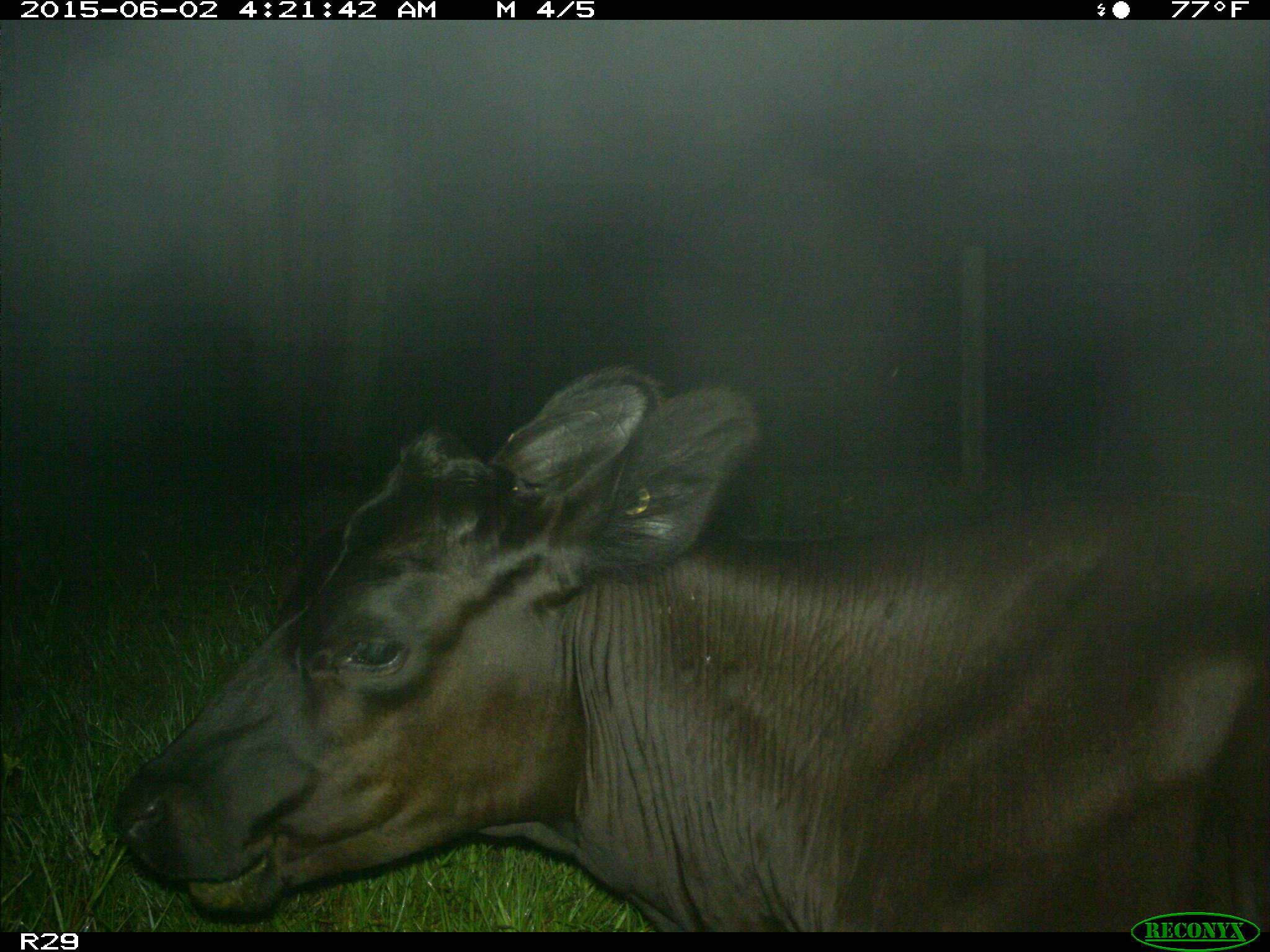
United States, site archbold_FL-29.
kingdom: Animalia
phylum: Chordata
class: Mammalia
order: Artiodactyla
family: Bovidae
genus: Bos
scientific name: Bos taurus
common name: domestic cow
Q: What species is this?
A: Bos taurus (domestic cow).